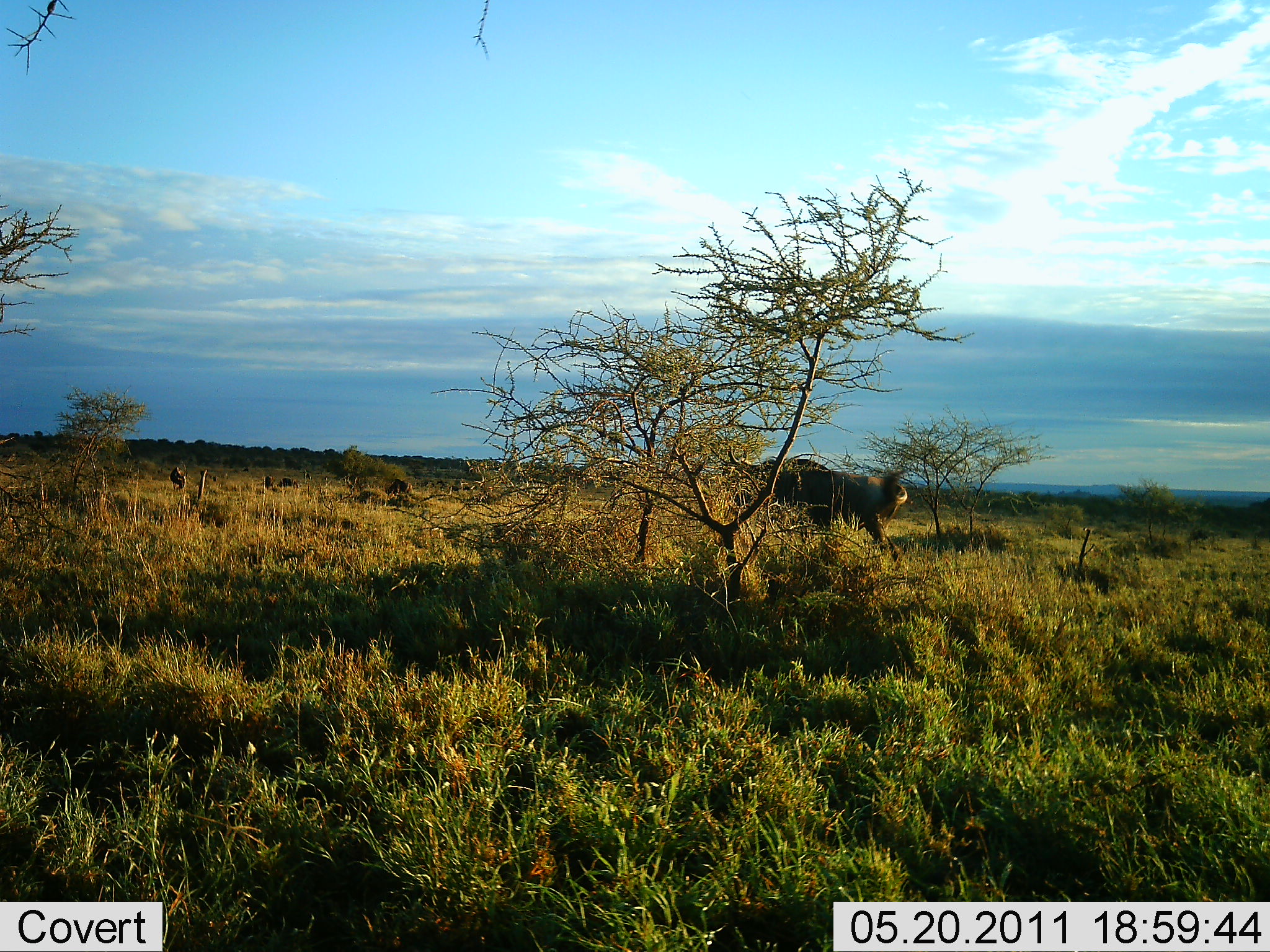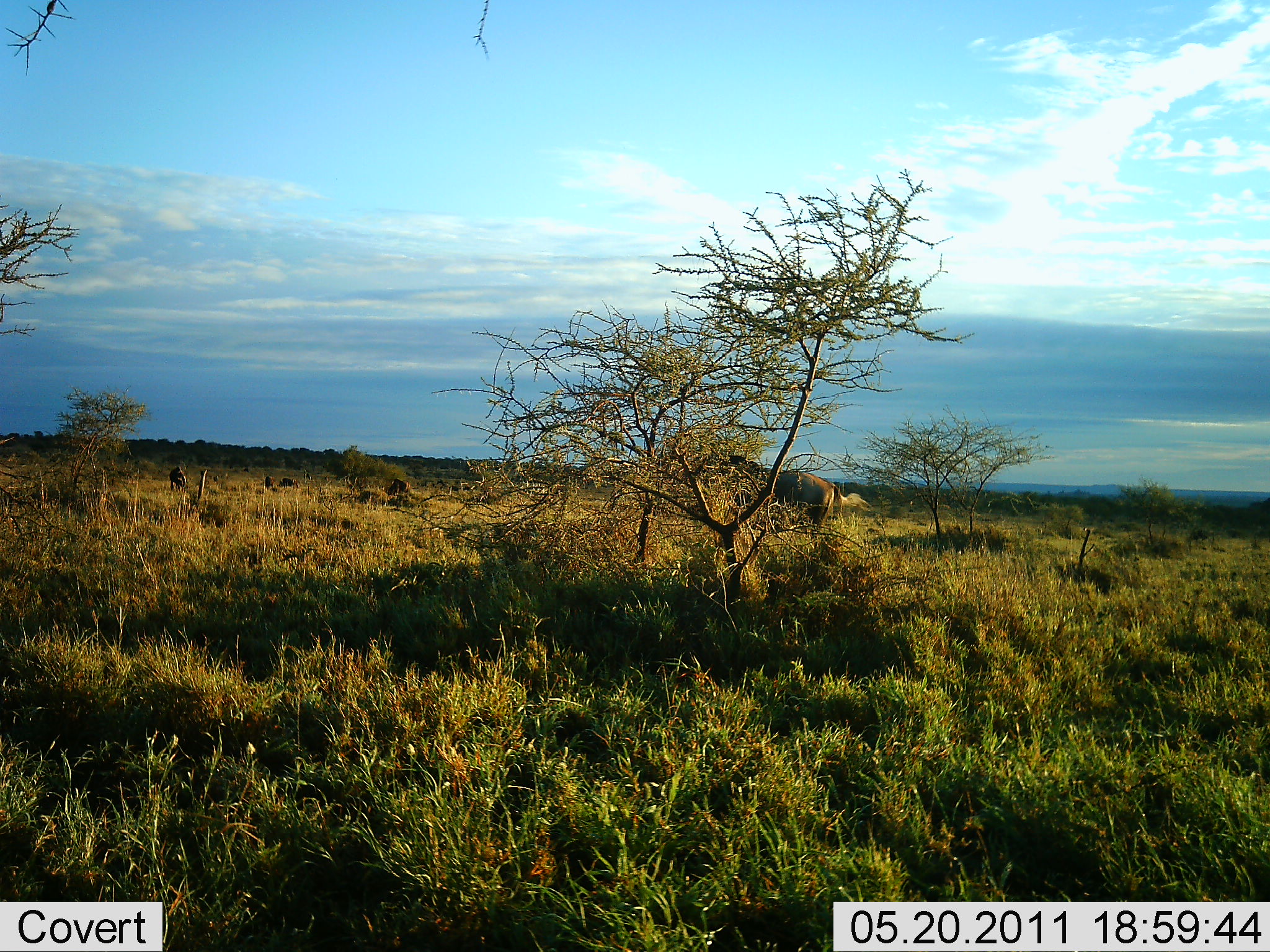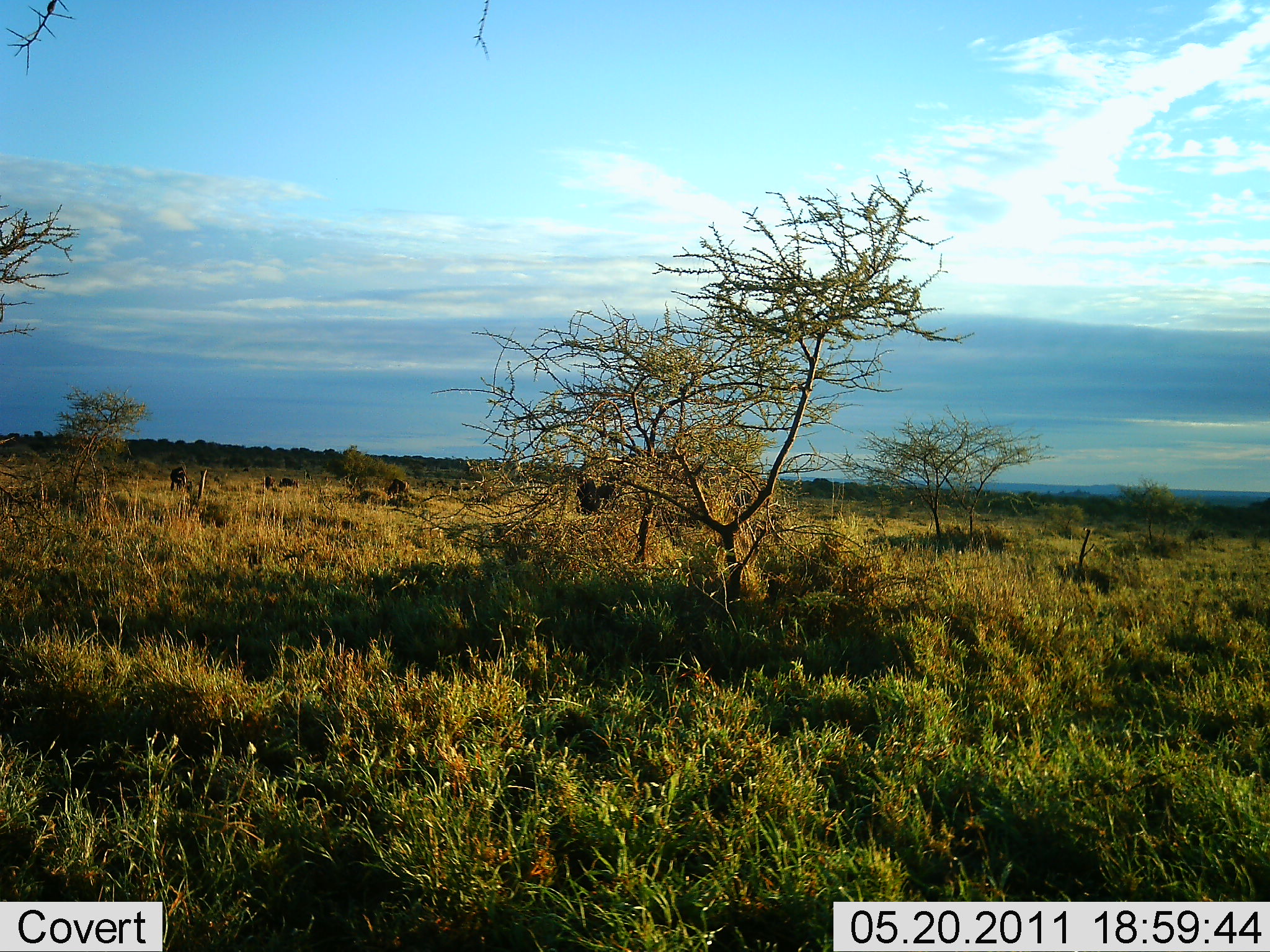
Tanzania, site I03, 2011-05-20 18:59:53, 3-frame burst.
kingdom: Animalia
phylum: Chordata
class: Mammalia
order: Artiodactyla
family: Bovidae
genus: Connochaetes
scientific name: Connochaetes taurinus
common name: blue wildebeest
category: wildebeest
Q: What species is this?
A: Wildebeest (blue wildebeest) (Connochaetes taurinus).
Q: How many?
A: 3.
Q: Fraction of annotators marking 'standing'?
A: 25%.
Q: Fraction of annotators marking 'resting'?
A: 8%.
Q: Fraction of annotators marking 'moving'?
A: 92%.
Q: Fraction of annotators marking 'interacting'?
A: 0%.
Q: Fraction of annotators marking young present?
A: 0%.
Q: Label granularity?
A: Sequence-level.